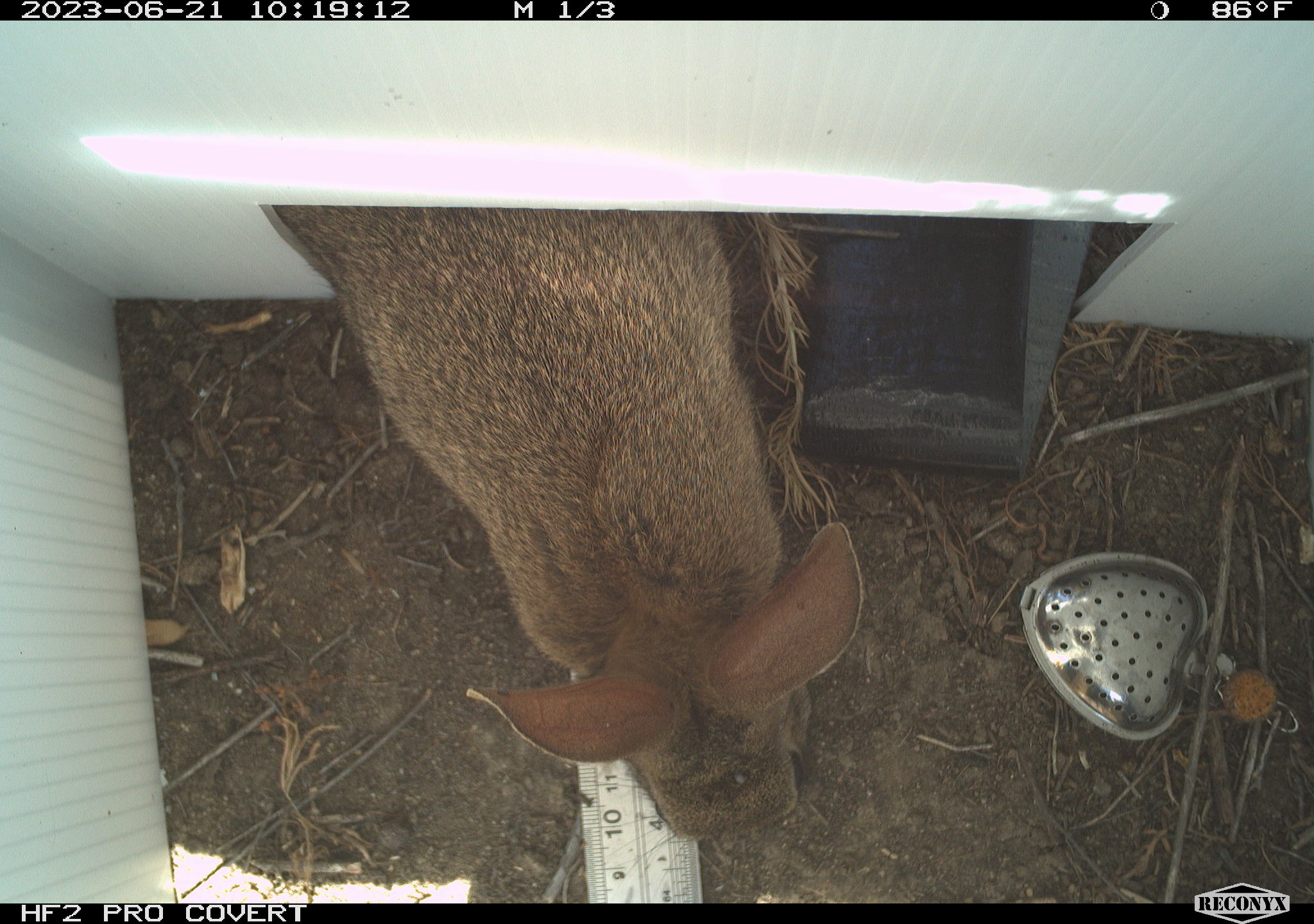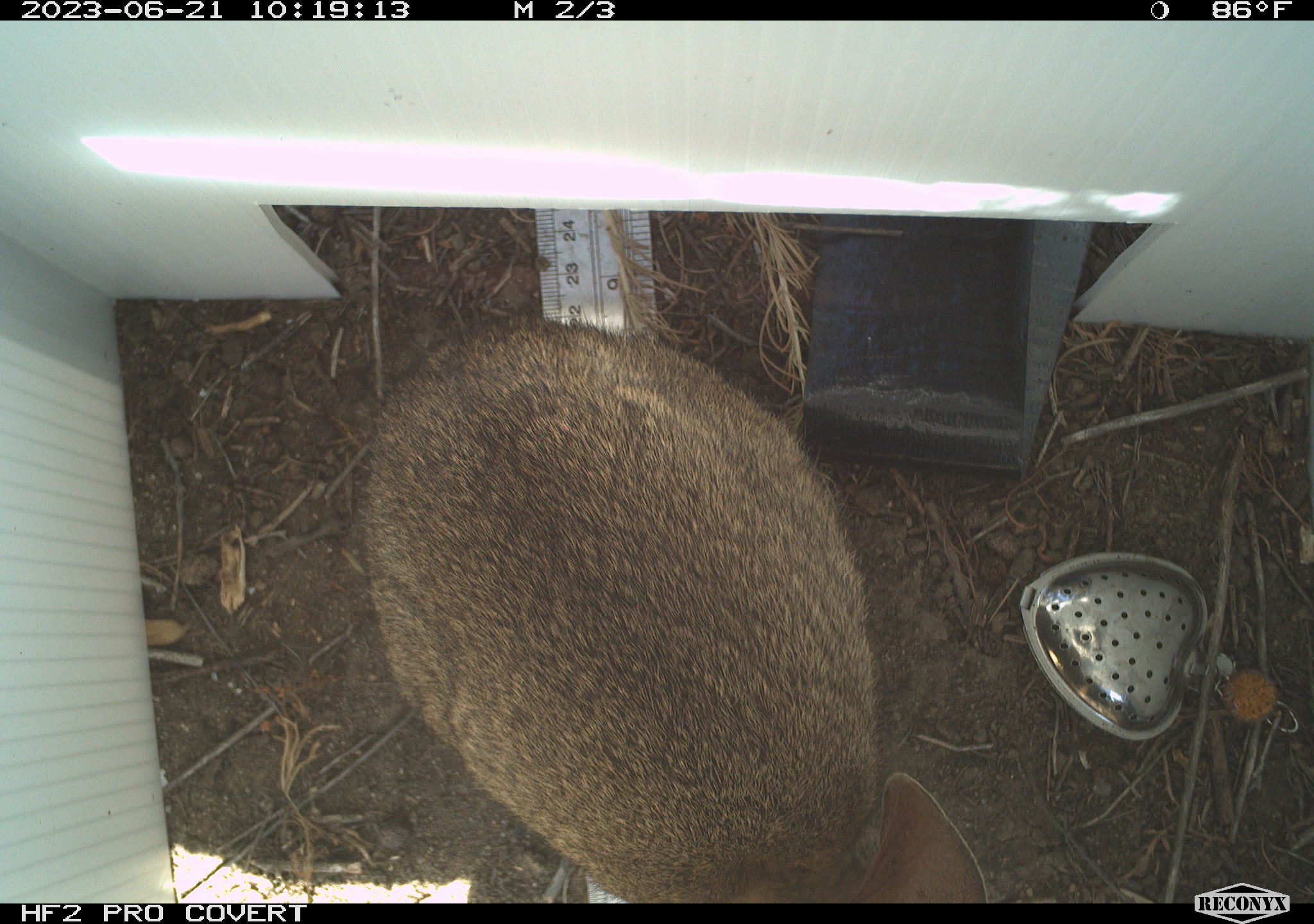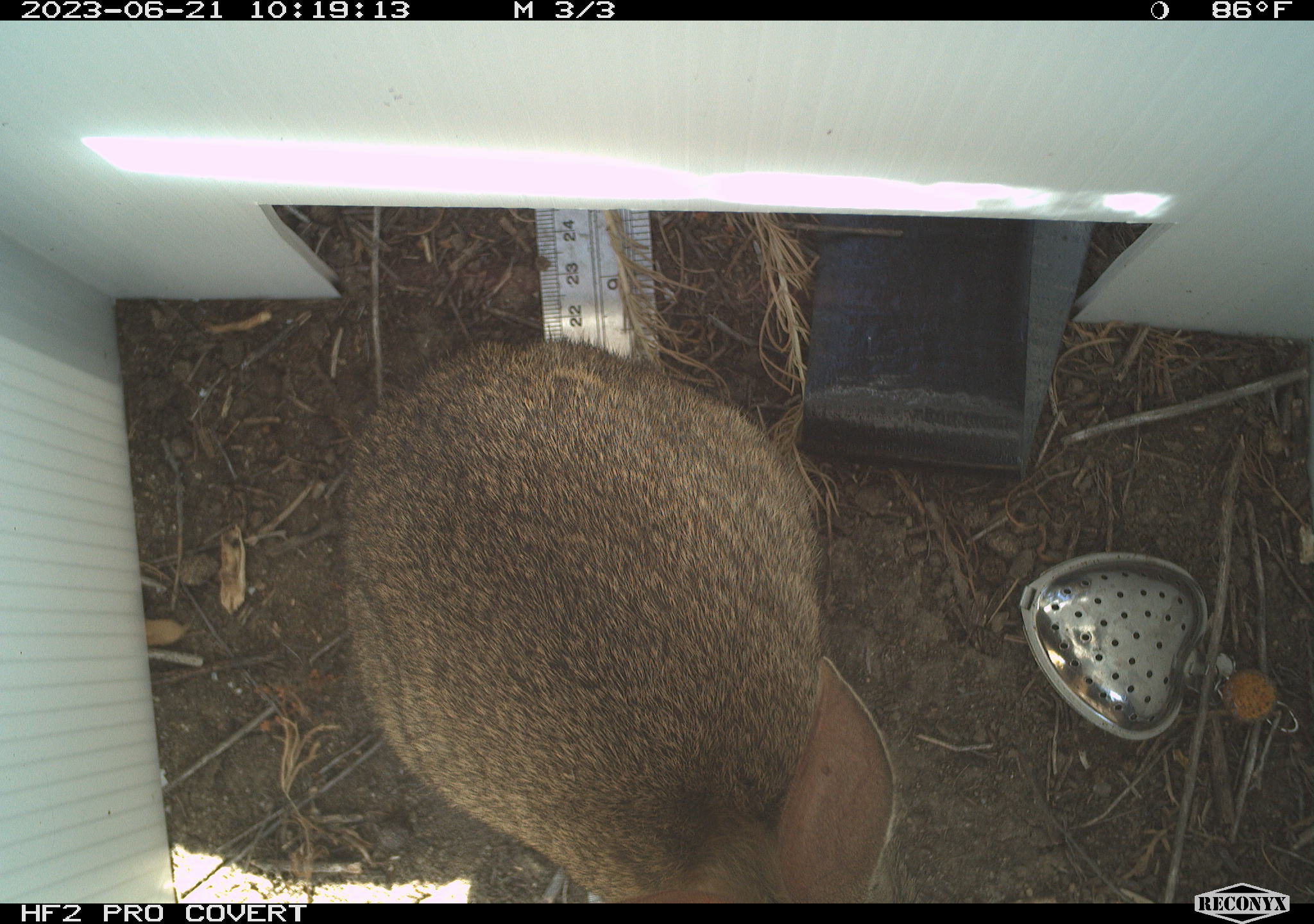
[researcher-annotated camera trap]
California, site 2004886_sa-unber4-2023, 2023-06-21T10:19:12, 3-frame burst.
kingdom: Animalia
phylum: Chordata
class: Mammalia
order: Lagomorpha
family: Leporidae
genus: Sylvilagus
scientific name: Sylvilagus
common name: cottontail rabbits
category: sylvilagus species